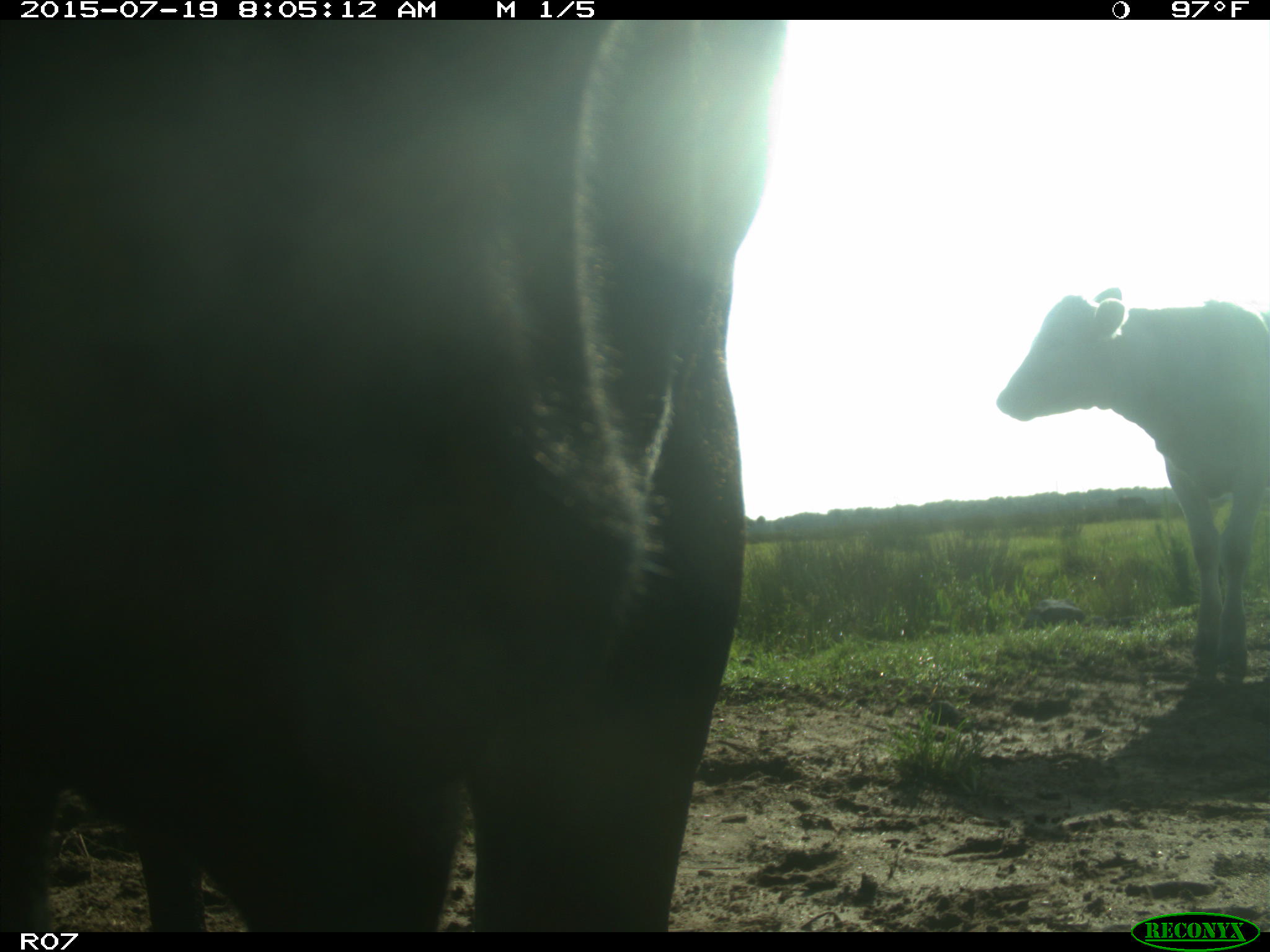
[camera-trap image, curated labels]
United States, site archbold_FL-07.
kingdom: Animalia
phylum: Chordata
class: Mammalia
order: Artiodactyla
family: Bovidae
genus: Bos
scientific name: Bos taurus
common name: domestic cow